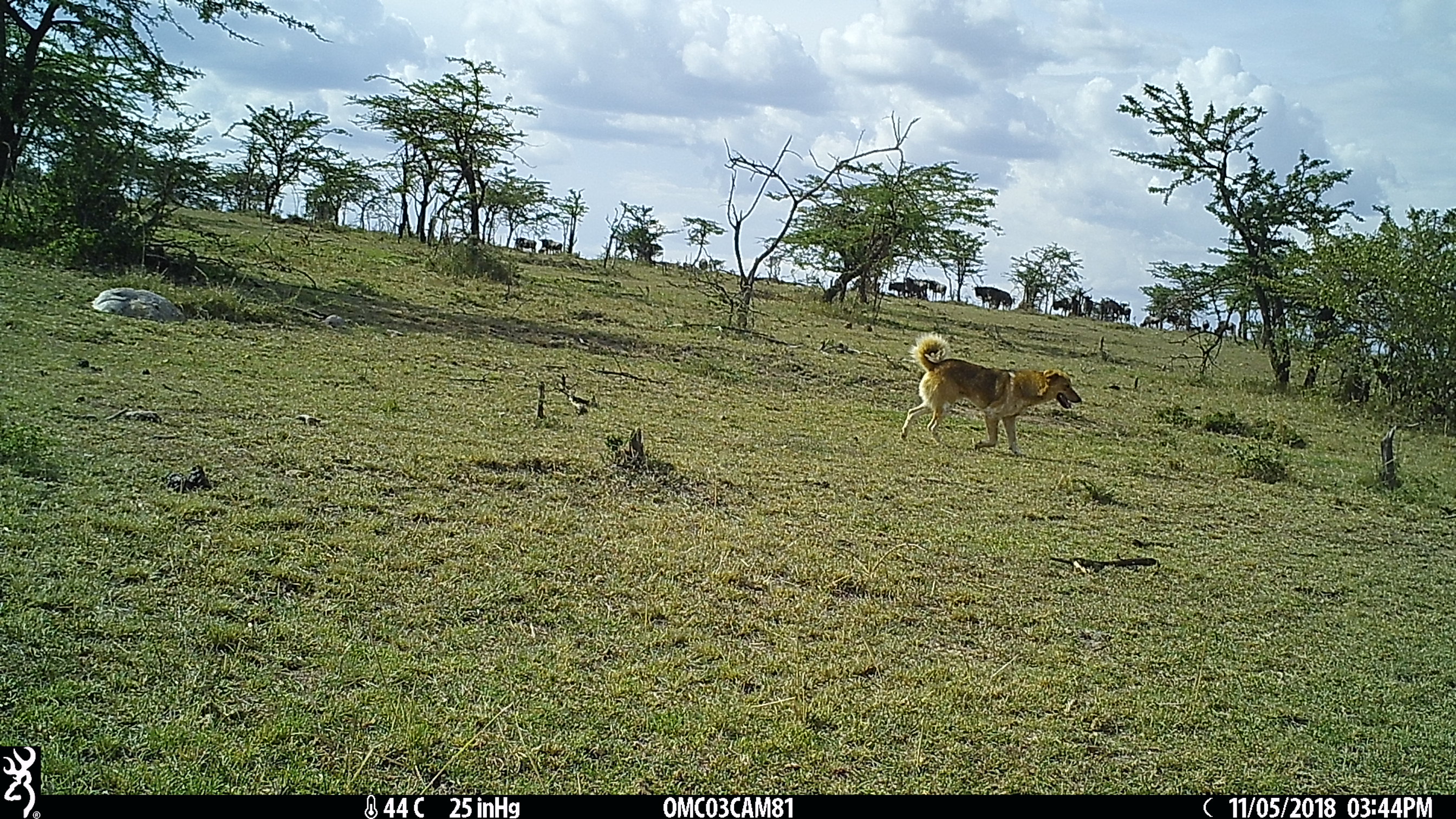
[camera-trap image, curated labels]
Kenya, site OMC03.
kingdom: Animalia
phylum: Chordata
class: Mammalia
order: Carnivora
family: Canidae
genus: Canis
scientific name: Canis familiaris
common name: domestic dog